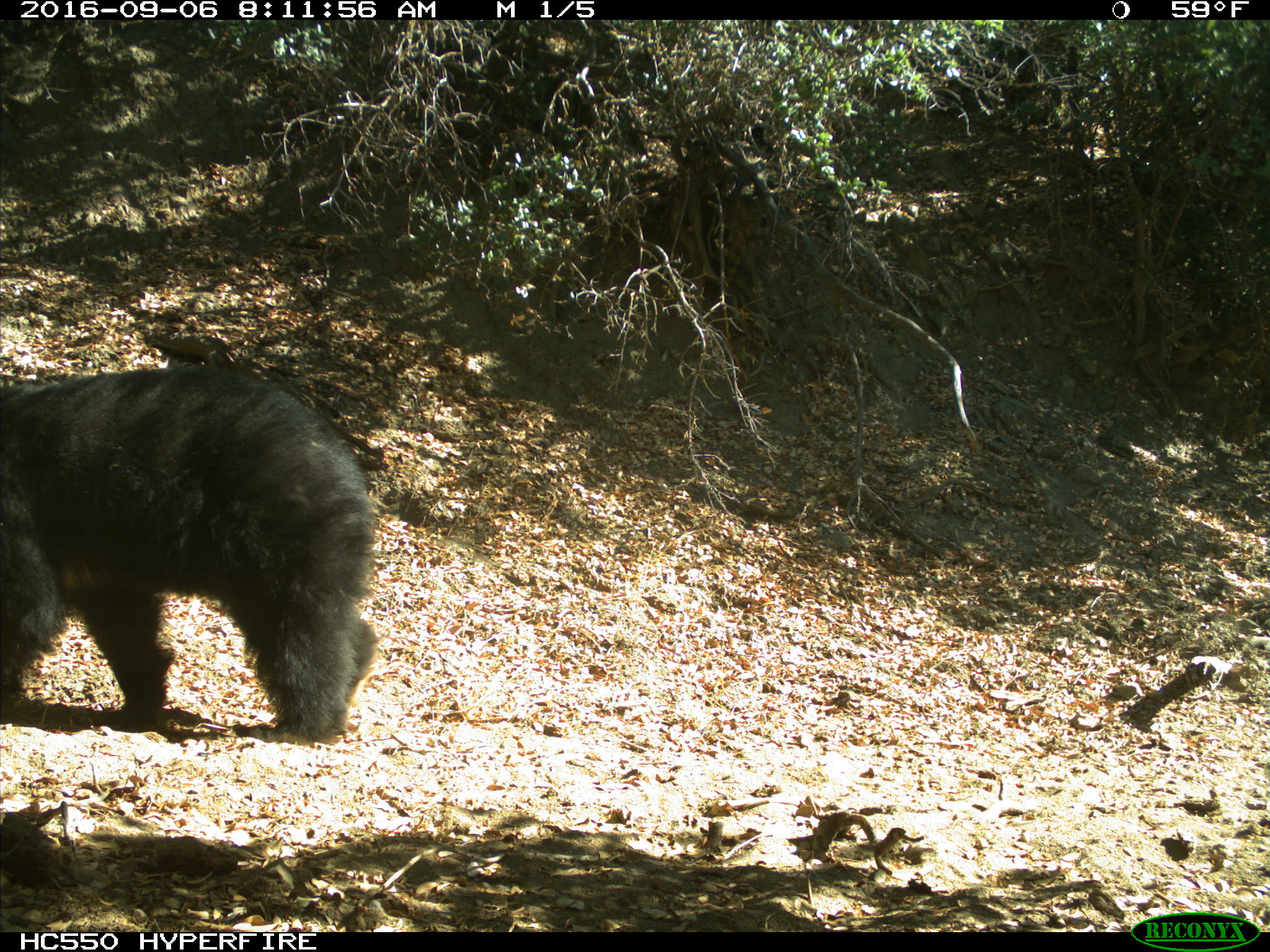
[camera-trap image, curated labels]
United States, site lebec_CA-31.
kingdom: Animalia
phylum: Chordata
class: Mammalia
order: Carnivora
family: Ursidae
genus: Ursus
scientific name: Ursus americanus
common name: american black bear